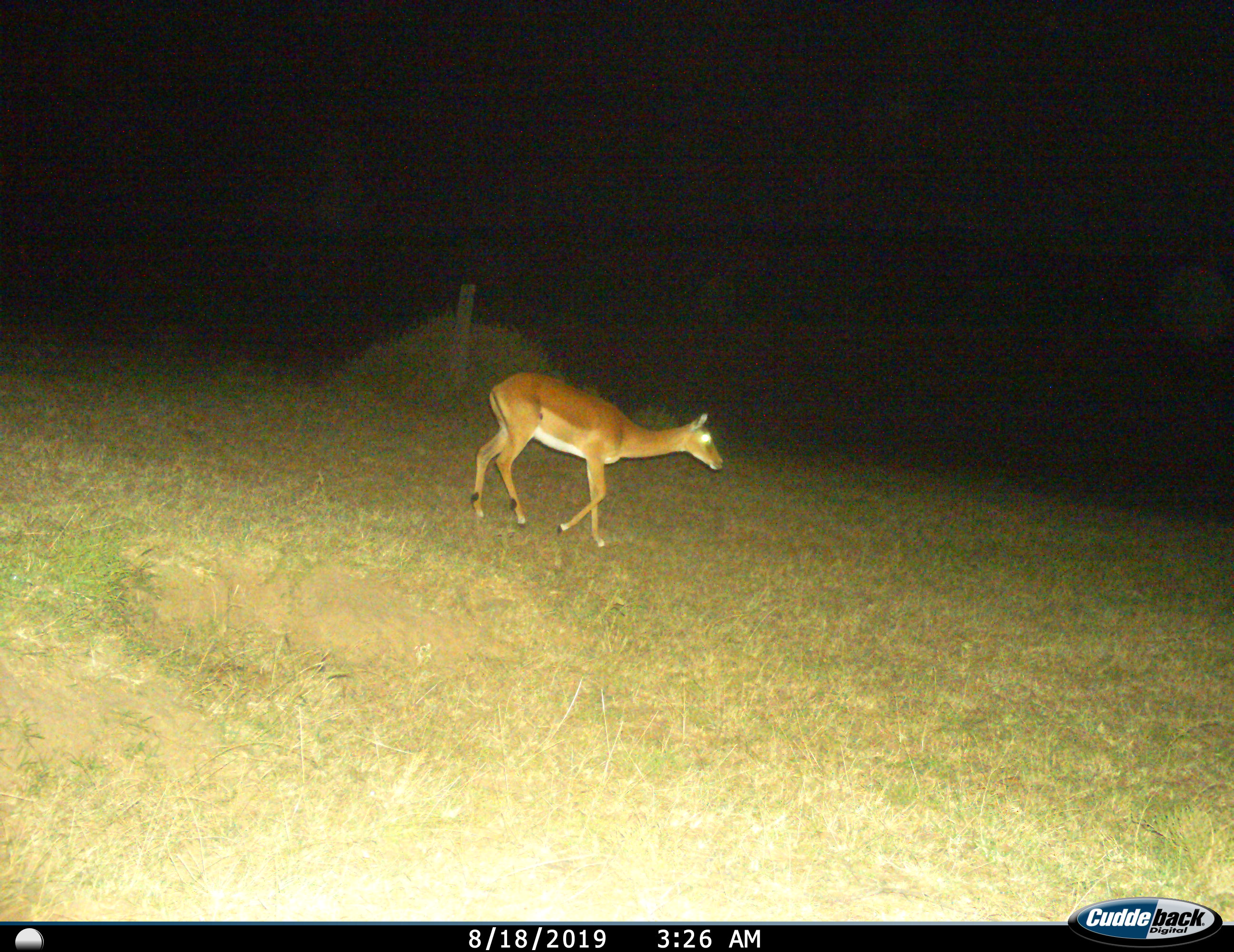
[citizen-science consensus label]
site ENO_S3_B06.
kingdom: Animalia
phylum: Chordata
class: Mammalia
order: Artiodactyla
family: Bovidae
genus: Aepyceros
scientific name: Aepyceros melampus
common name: impala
Impala (Aepyceros melampus), count 1. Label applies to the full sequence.